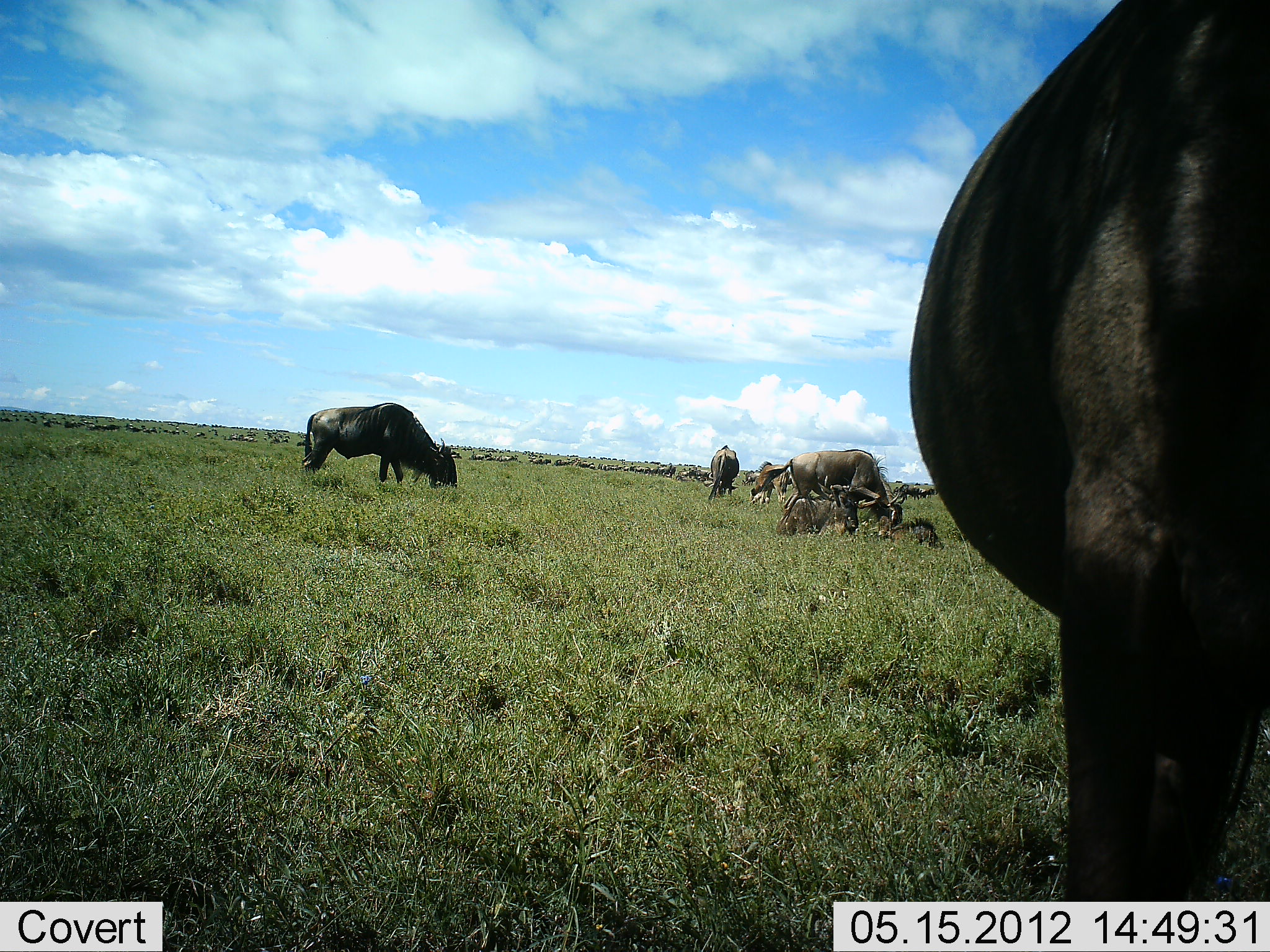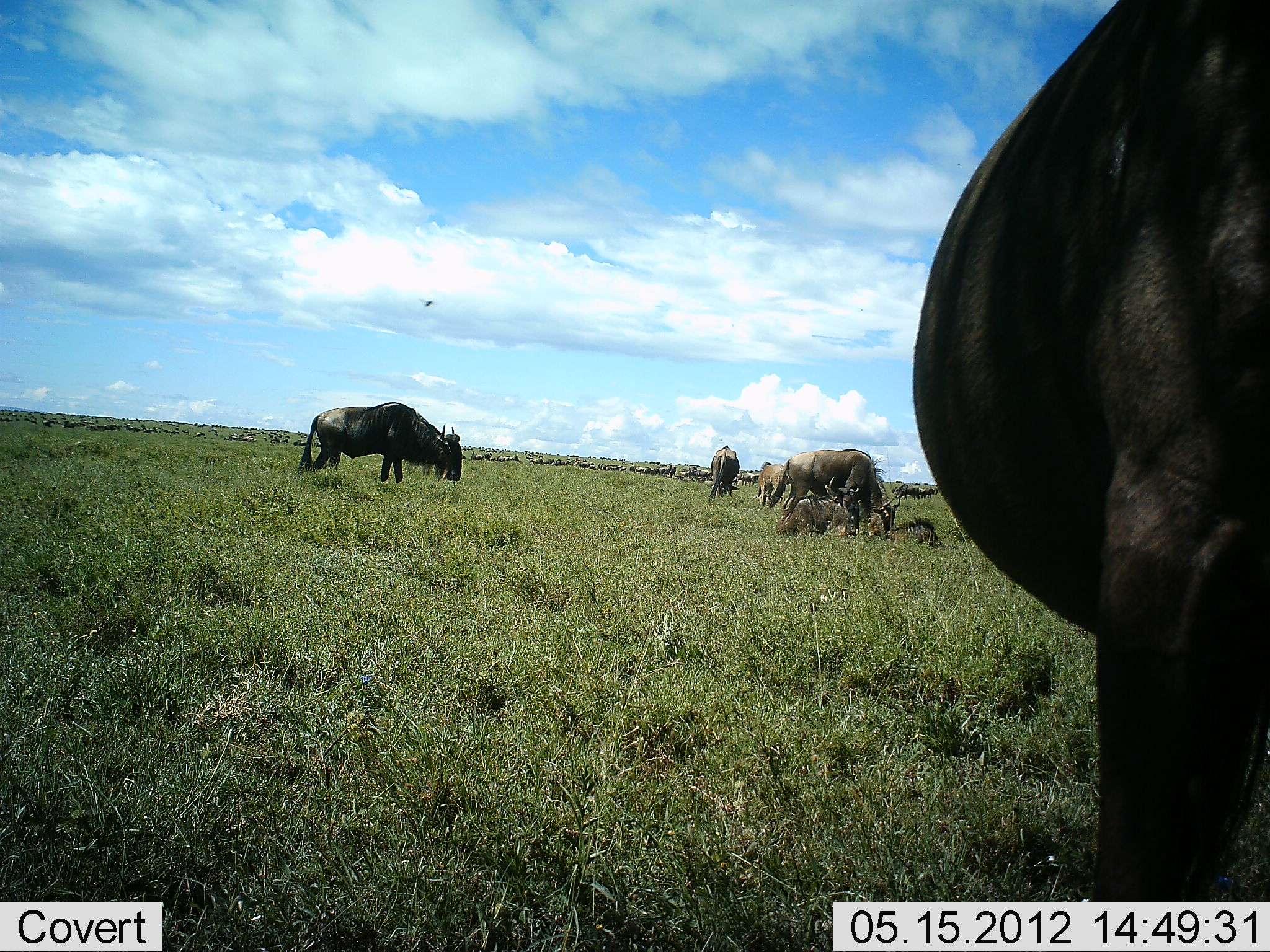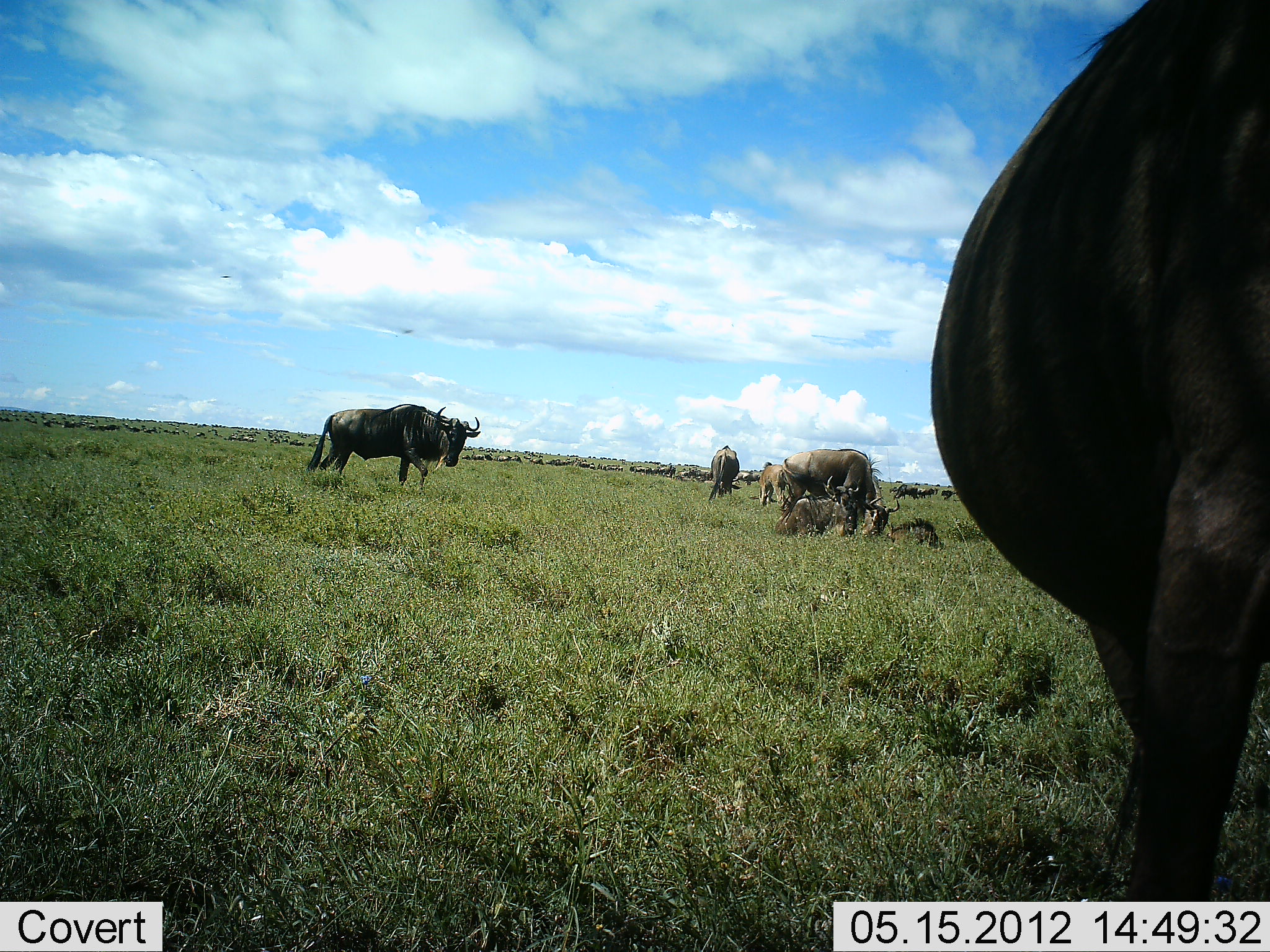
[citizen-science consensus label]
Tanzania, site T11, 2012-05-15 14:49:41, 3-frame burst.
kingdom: Animalia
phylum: Chordata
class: Mammalia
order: Artiodactyla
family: Bovidae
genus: Connochaetes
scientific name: Connochaetes taurinus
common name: blue wildebeest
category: wildebeest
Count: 6.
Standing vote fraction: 83%.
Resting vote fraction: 92%.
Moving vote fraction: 42%.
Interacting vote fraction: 0%.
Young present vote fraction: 25%.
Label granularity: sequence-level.